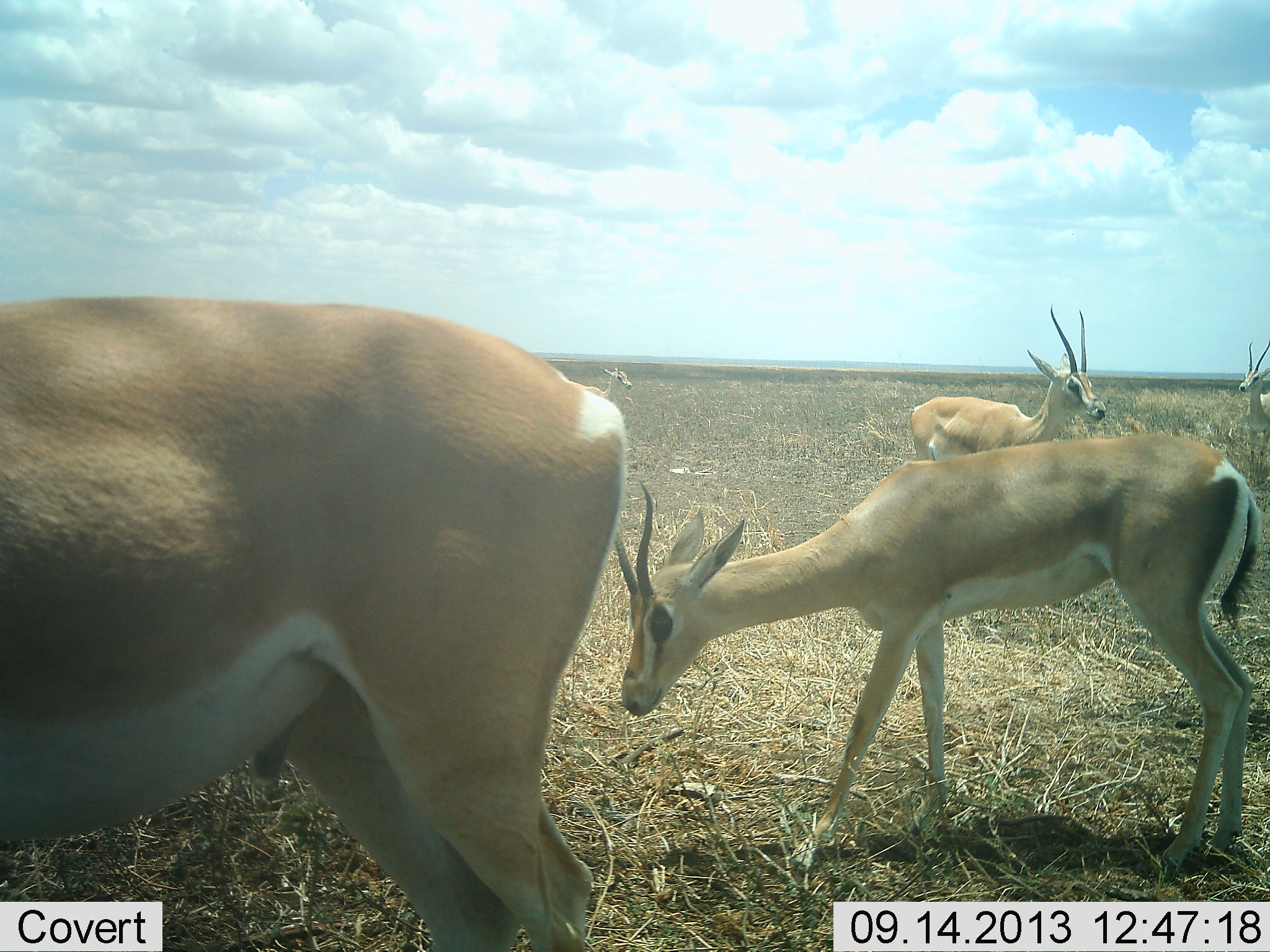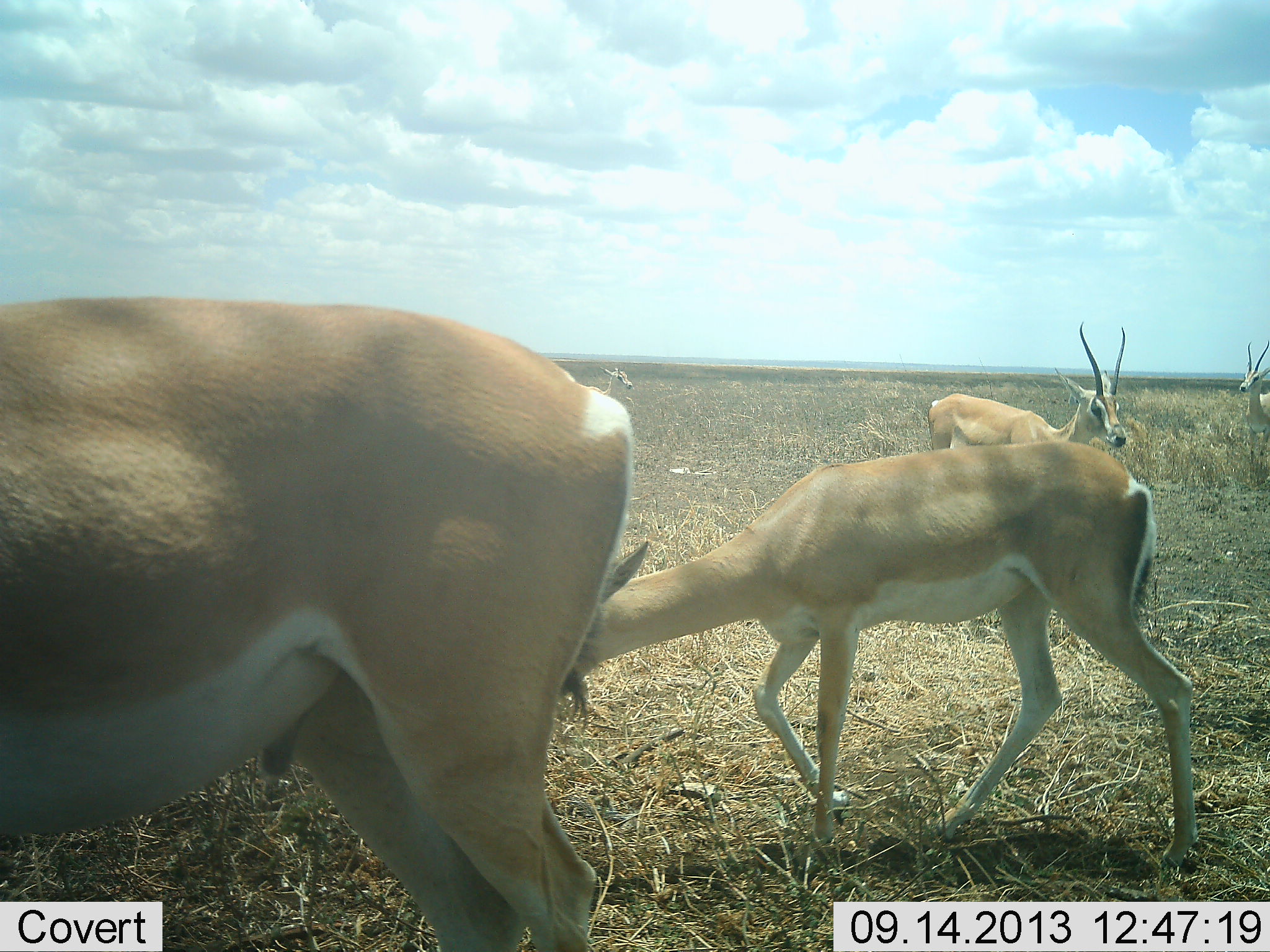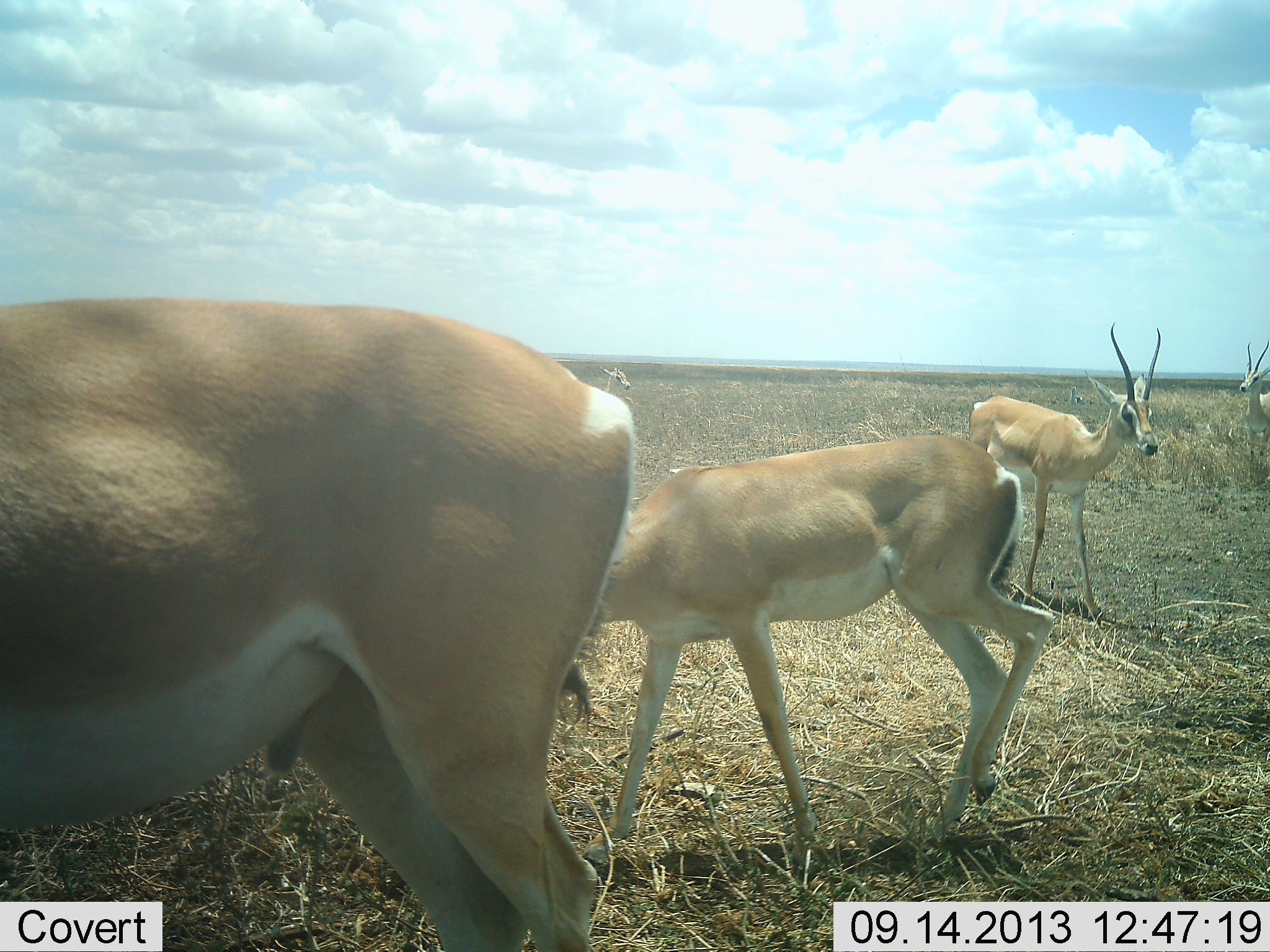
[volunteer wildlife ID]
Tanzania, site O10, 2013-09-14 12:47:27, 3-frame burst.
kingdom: Animalia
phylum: Chordata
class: Mammalia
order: Artiodactyla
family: Bovidae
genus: Nanger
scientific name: Nanger granti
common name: grant's gazelle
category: gazellegrants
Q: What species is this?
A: Gazellegrants (grant's gazelle) (Nanger granti).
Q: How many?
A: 5.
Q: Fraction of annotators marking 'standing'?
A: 90%.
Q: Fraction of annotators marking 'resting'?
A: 0%.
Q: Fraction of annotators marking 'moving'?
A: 80%.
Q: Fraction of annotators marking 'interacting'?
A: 0%.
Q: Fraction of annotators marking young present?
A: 0%.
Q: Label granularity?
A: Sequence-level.